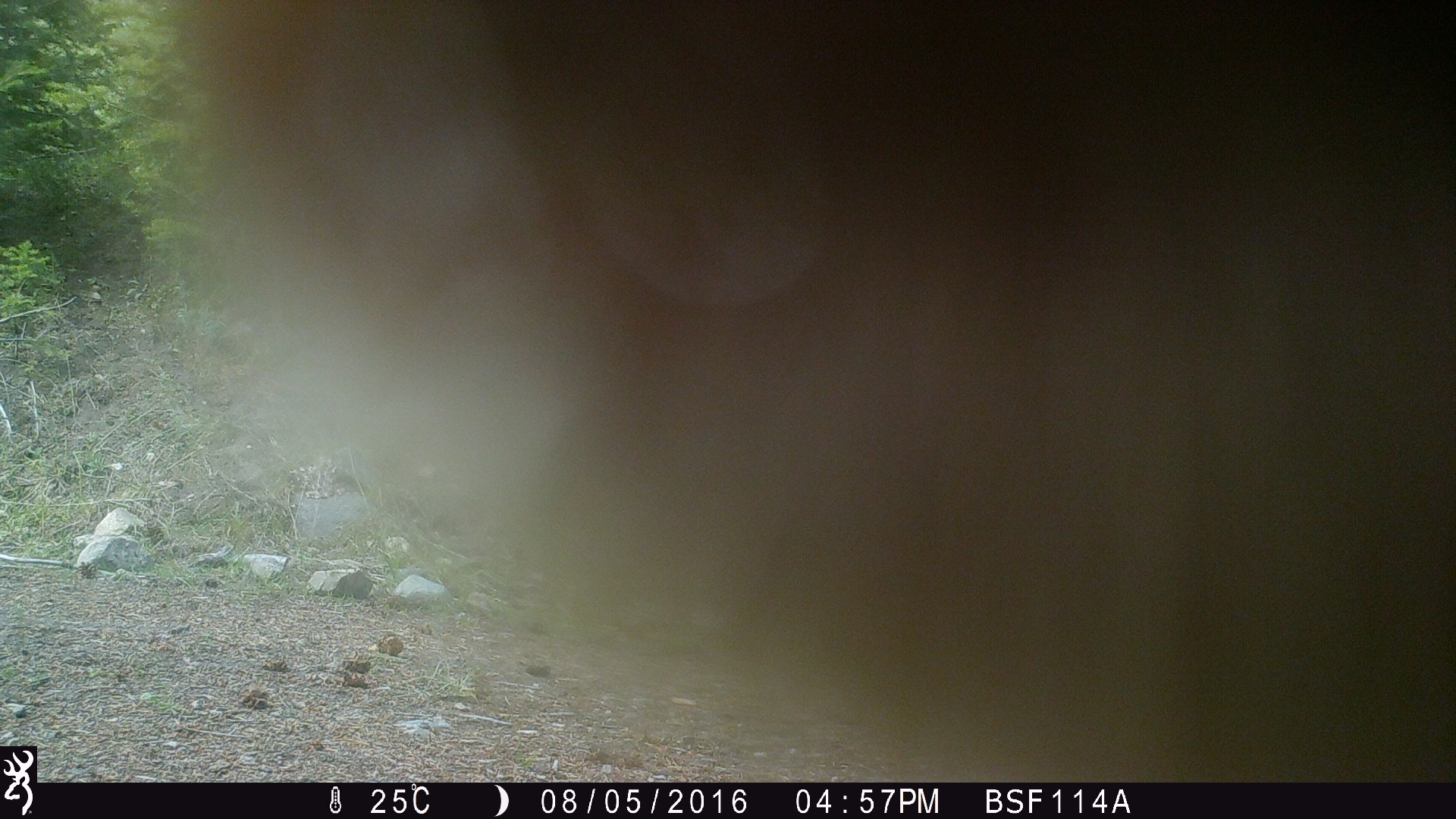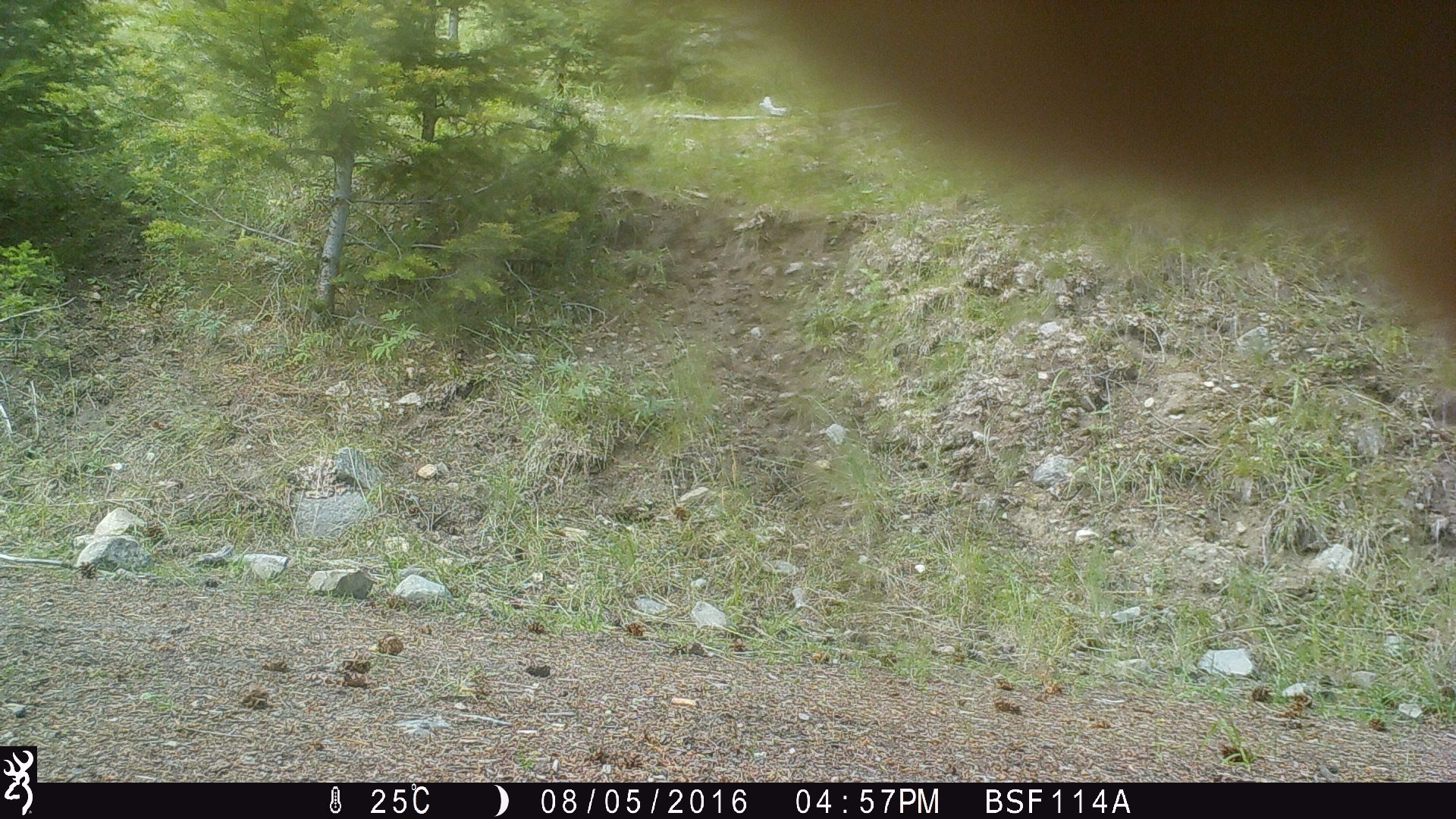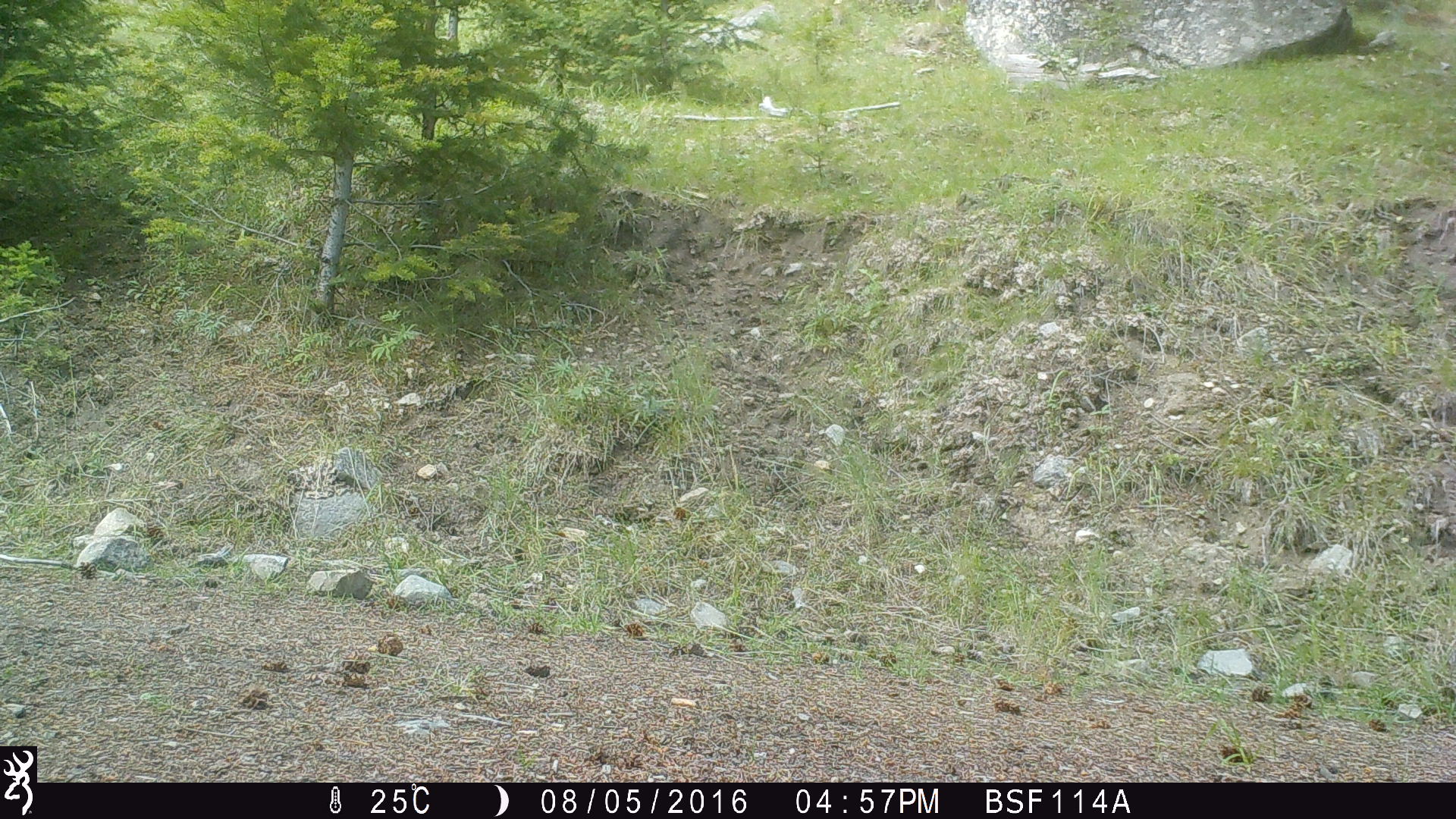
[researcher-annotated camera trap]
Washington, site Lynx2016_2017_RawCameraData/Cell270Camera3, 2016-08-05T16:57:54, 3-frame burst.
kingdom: Animalia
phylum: Chordata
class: Mammalia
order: Artiodactyla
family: Bovidae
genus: Bos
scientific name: Bos taurus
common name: domestic cattle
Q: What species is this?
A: Domestic cattle (Bos taurus).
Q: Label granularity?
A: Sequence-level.